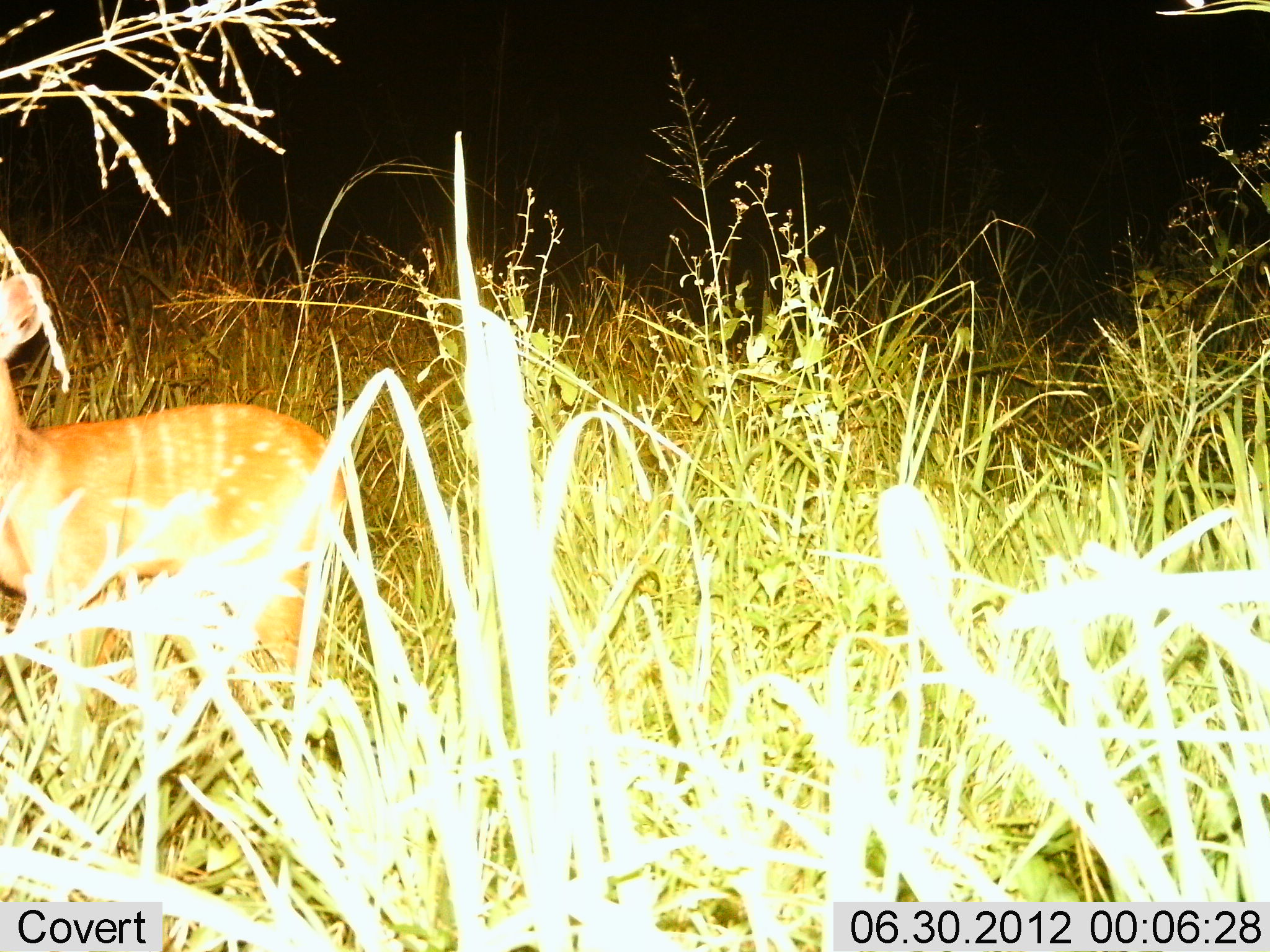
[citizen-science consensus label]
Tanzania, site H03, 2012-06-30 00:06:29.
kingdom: Animalia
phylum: Chordata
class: Mammalia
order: Artiodactyla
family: Bovidae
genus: Tragelaphus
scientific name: Tragelaphus scriptus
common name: bushbuck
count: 1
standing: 80%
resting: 0%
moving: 20%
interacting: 0%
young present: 10%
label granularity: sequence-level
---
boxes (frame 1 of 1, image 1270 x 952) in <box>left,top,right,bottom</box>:
animal: <box>0,270,353,716</box>